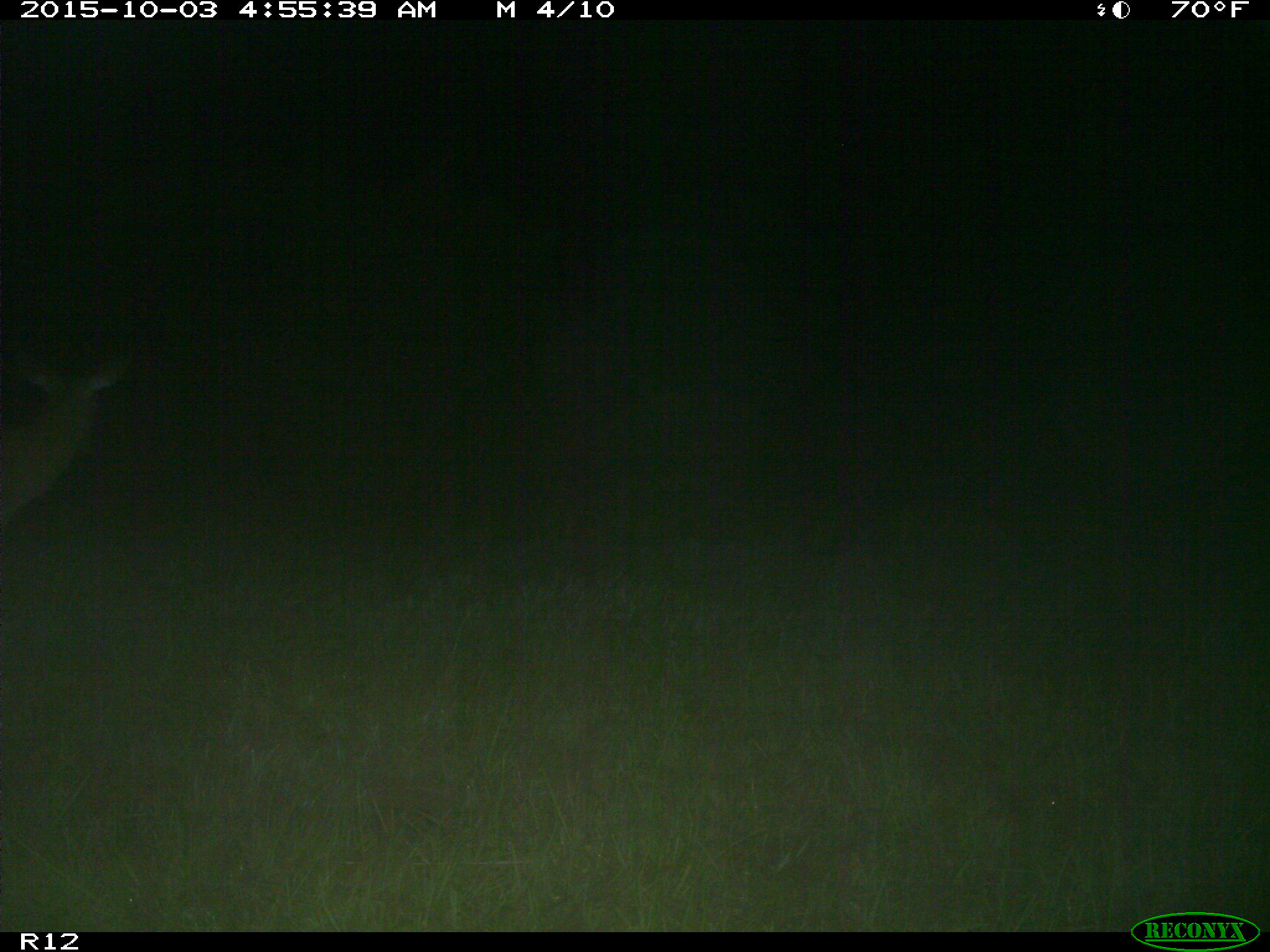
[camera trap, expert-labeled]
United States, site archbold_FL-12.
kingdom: Animalia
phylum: Chordata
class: Mammalia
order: Artiodactyla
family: Cervidae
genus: Odocoileus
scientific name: Odocoileus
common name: deer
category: unidentified deer